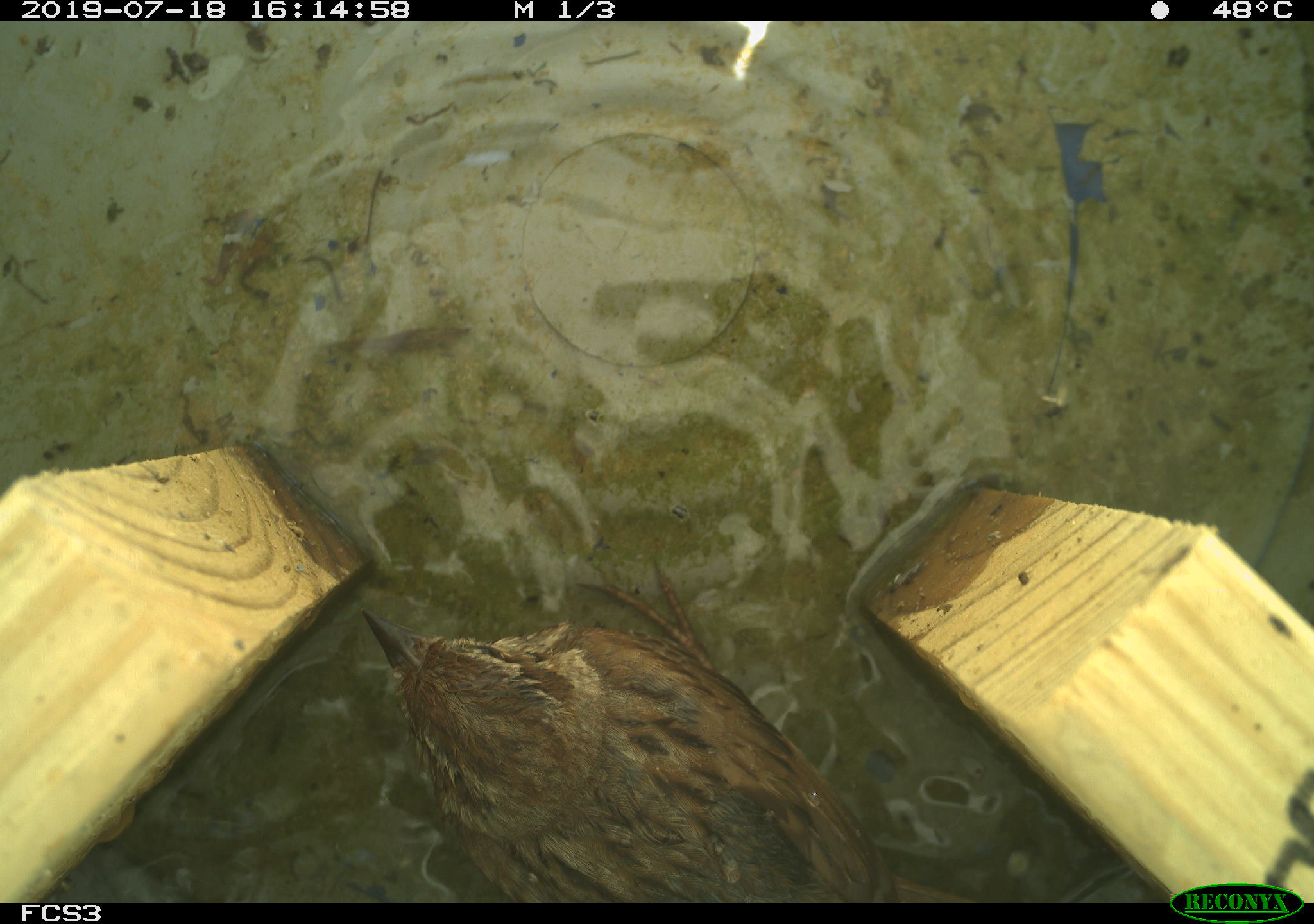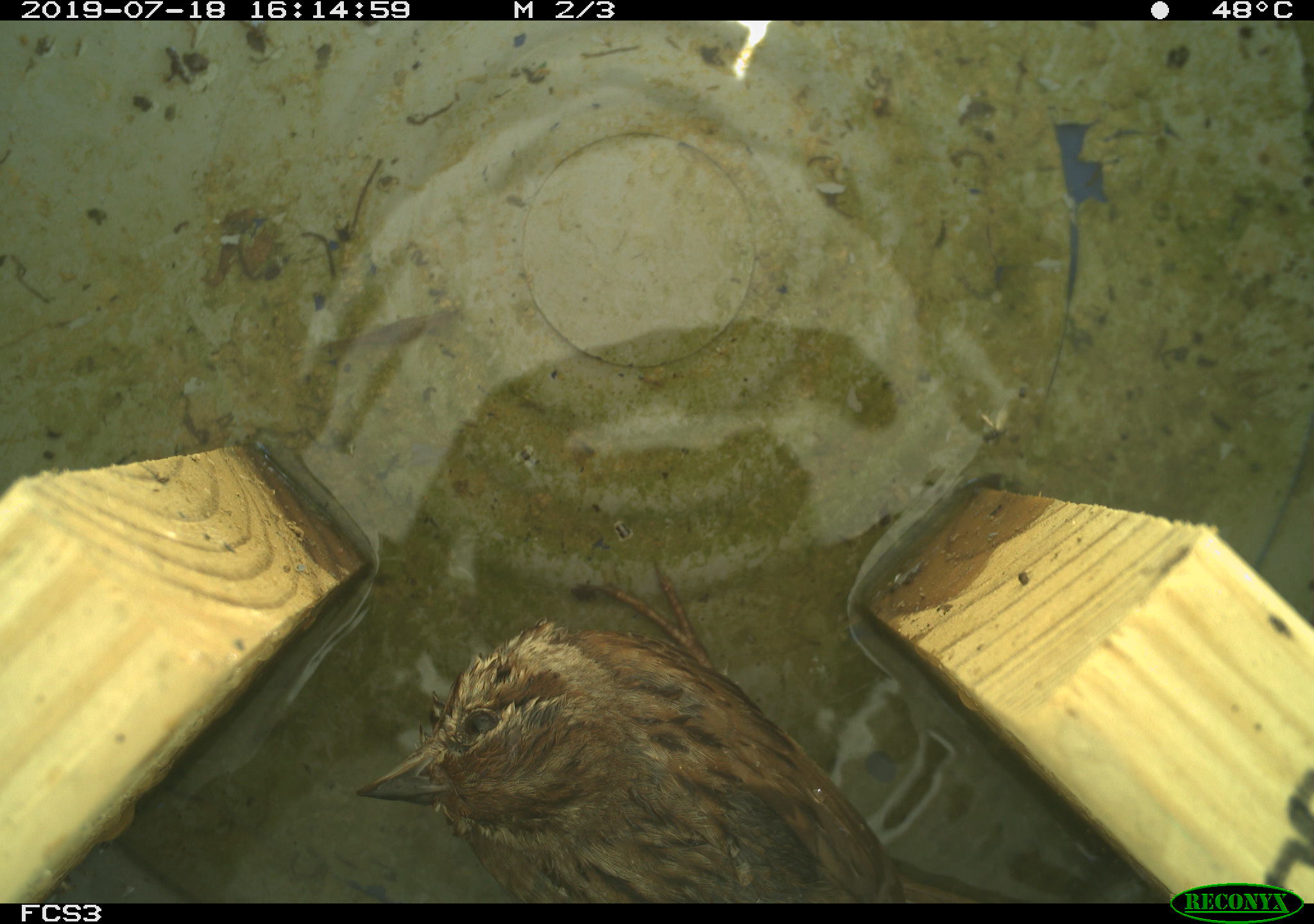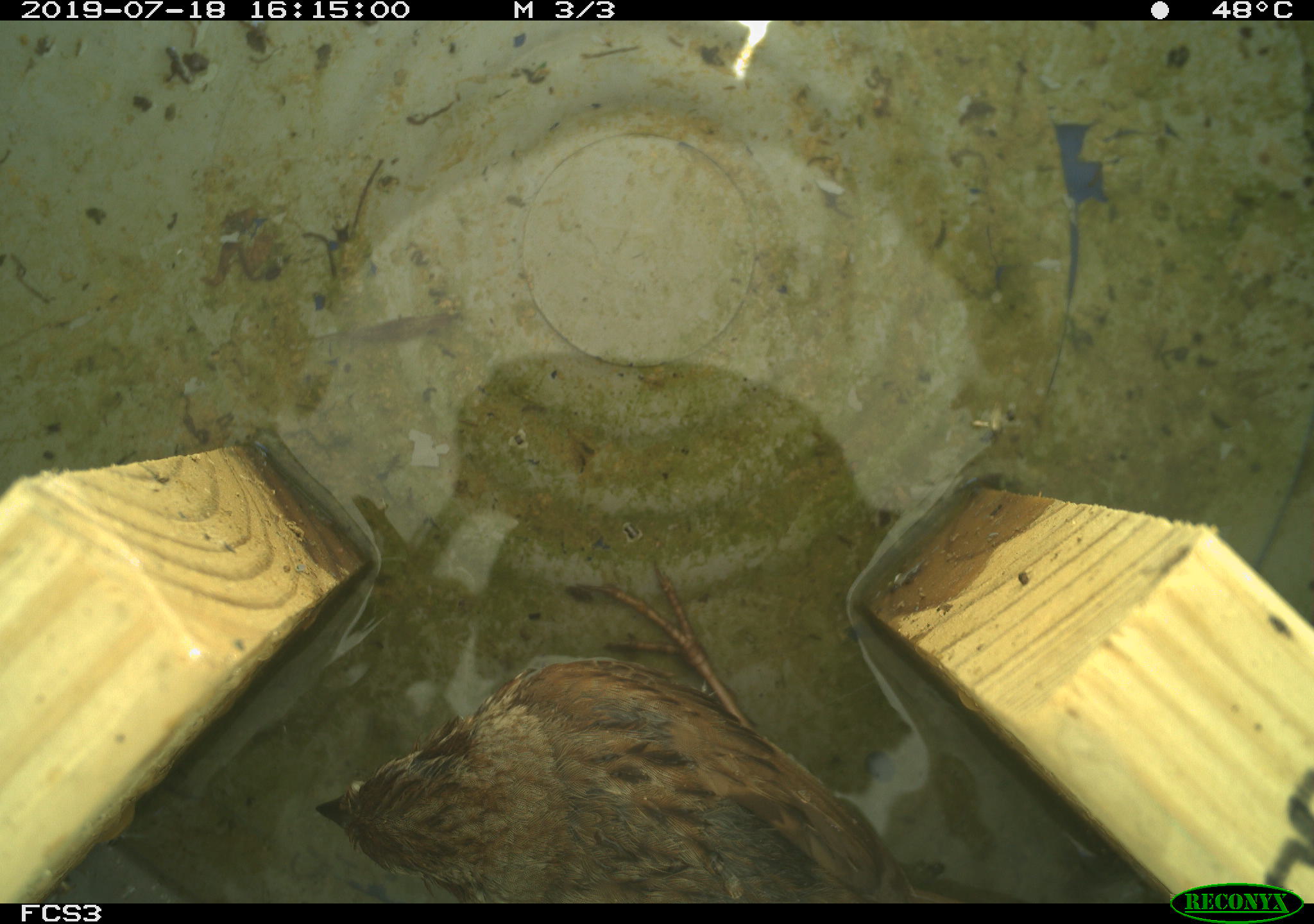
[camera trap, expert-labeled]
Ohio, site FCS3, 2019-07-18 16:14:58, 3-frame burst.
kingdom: Animalia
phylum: Chordata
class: Aves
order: Passeriformes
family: Passerellidae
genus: Melospiza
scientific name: Melospiza melodia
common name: song sparrow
Song sparrow (Melospiza melodia).